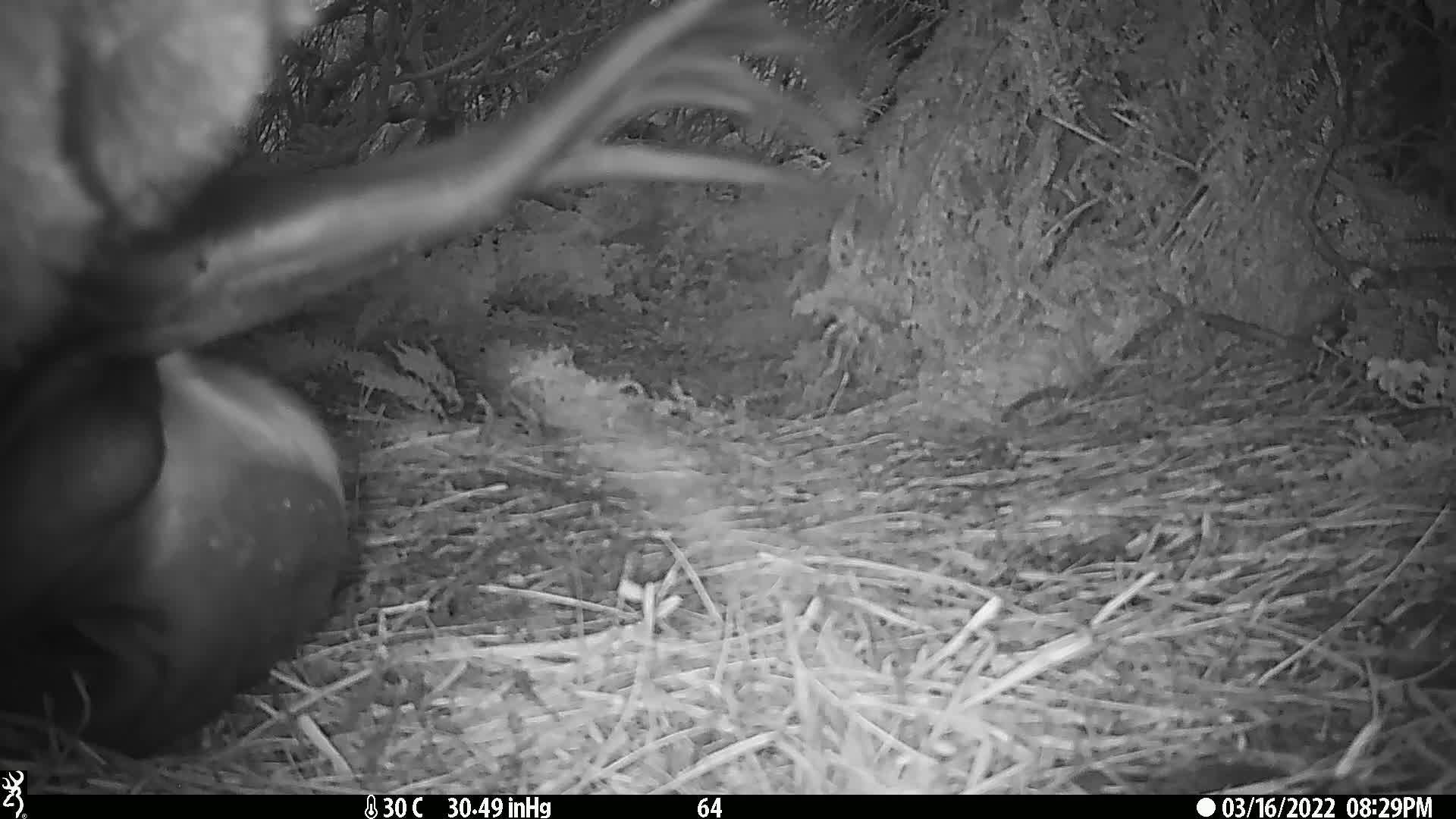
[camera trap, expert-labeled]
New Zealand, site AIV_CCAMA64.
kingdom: Animalia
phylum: Chordata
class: Mammalia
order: Carnivora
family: Otariidae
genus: Phocarctos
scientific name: Phocarctos hookeri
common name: new zealand sea lion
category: sealion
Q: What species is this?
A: Sealion (new zealand sea lion) (Phocarctos hookeri).